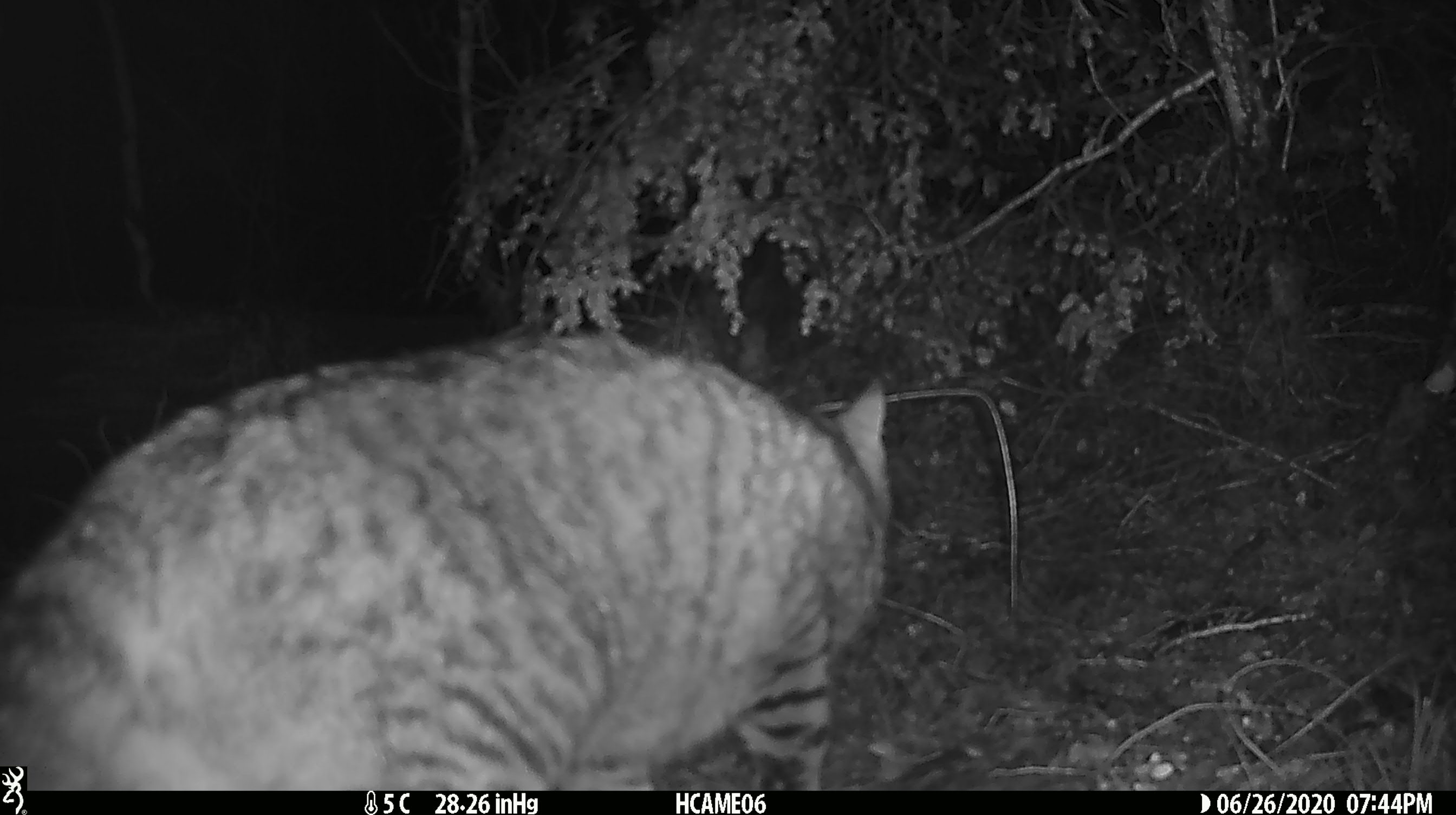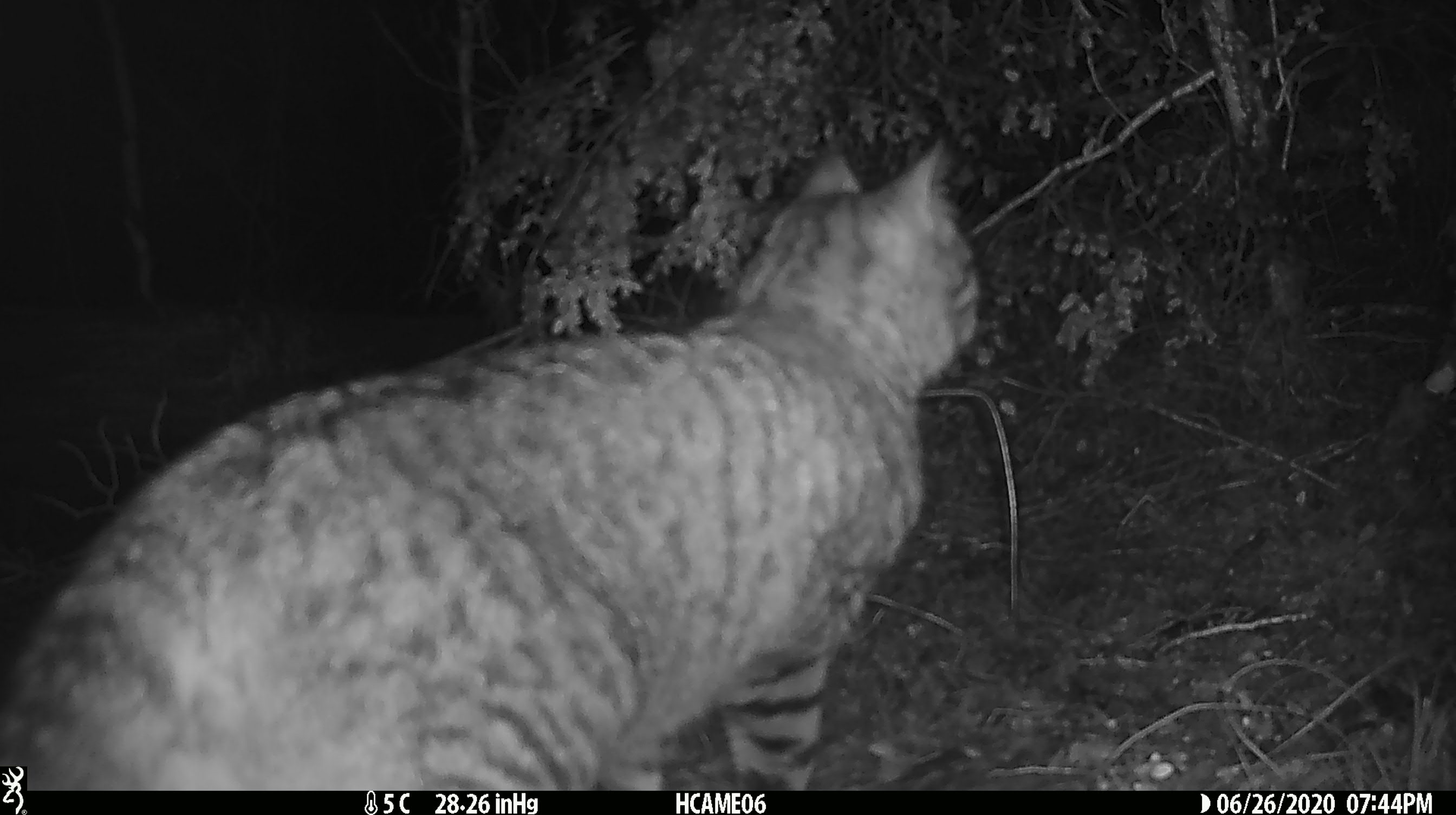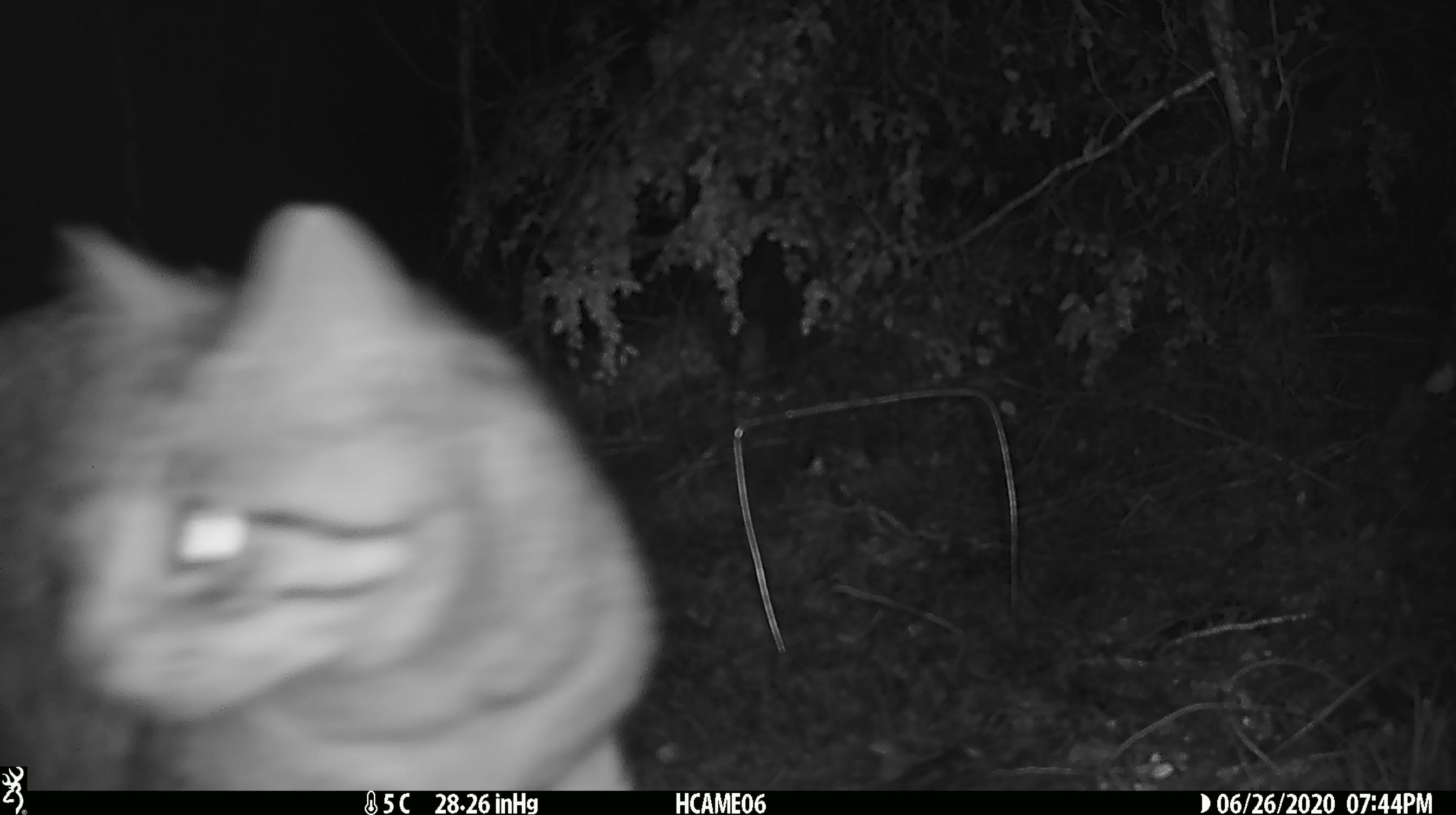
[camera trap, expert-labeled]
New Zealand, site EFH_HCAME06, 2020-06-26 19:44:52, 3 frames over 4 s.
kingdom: Animalia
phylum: Chordata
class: Mammalia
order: Carnivora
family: Felidae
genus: Felis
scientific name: Felis catus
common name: domestic cat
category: cat